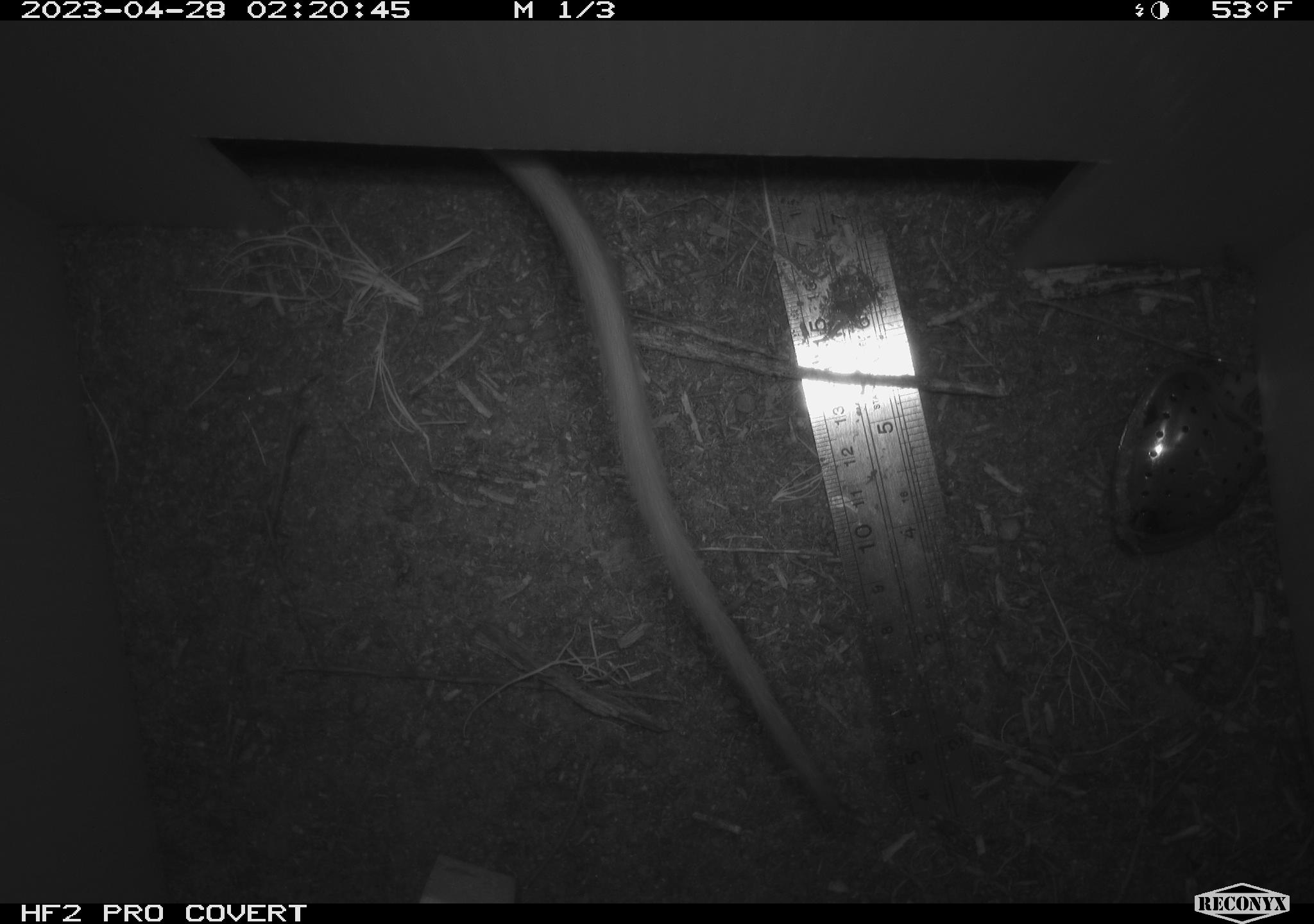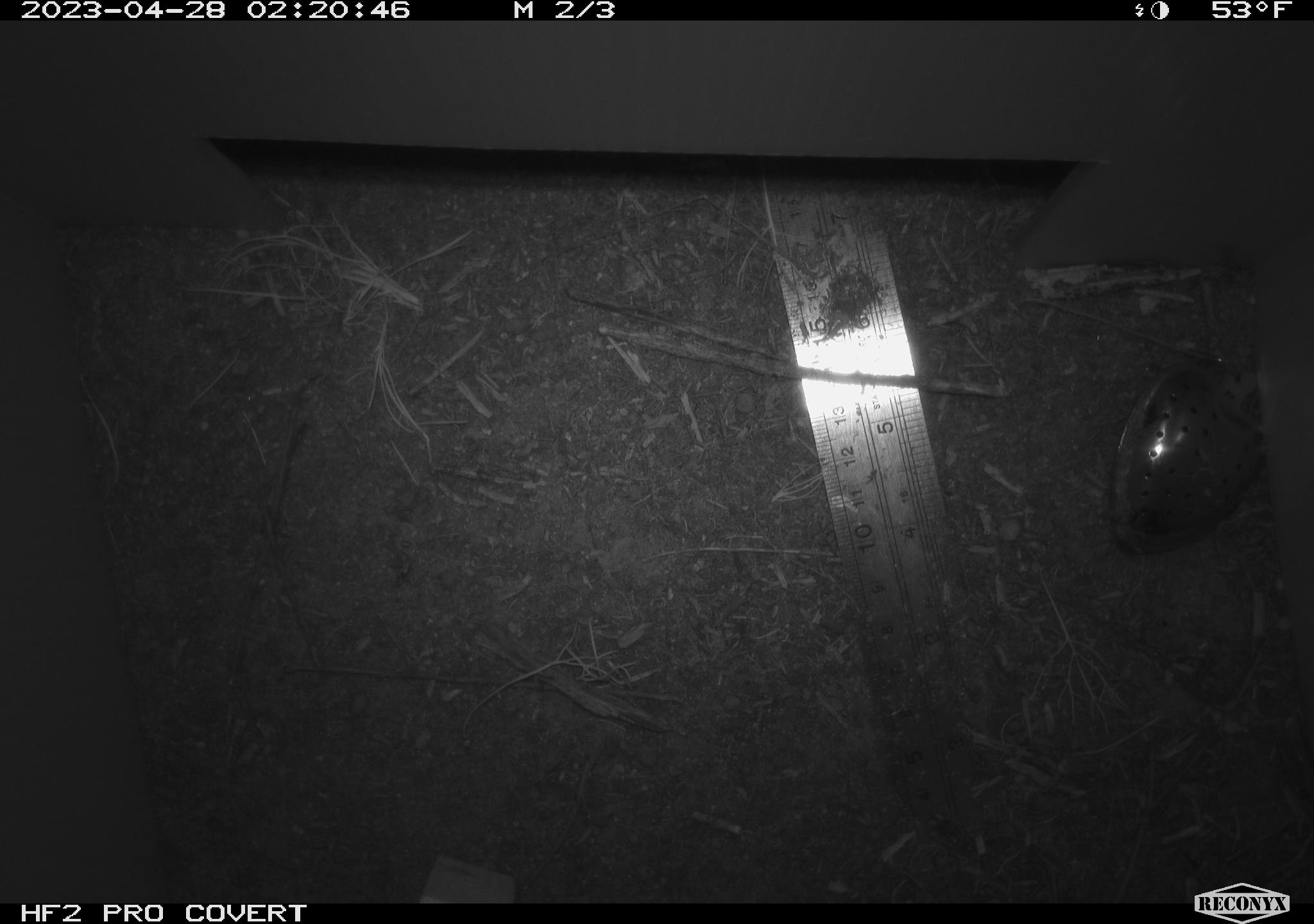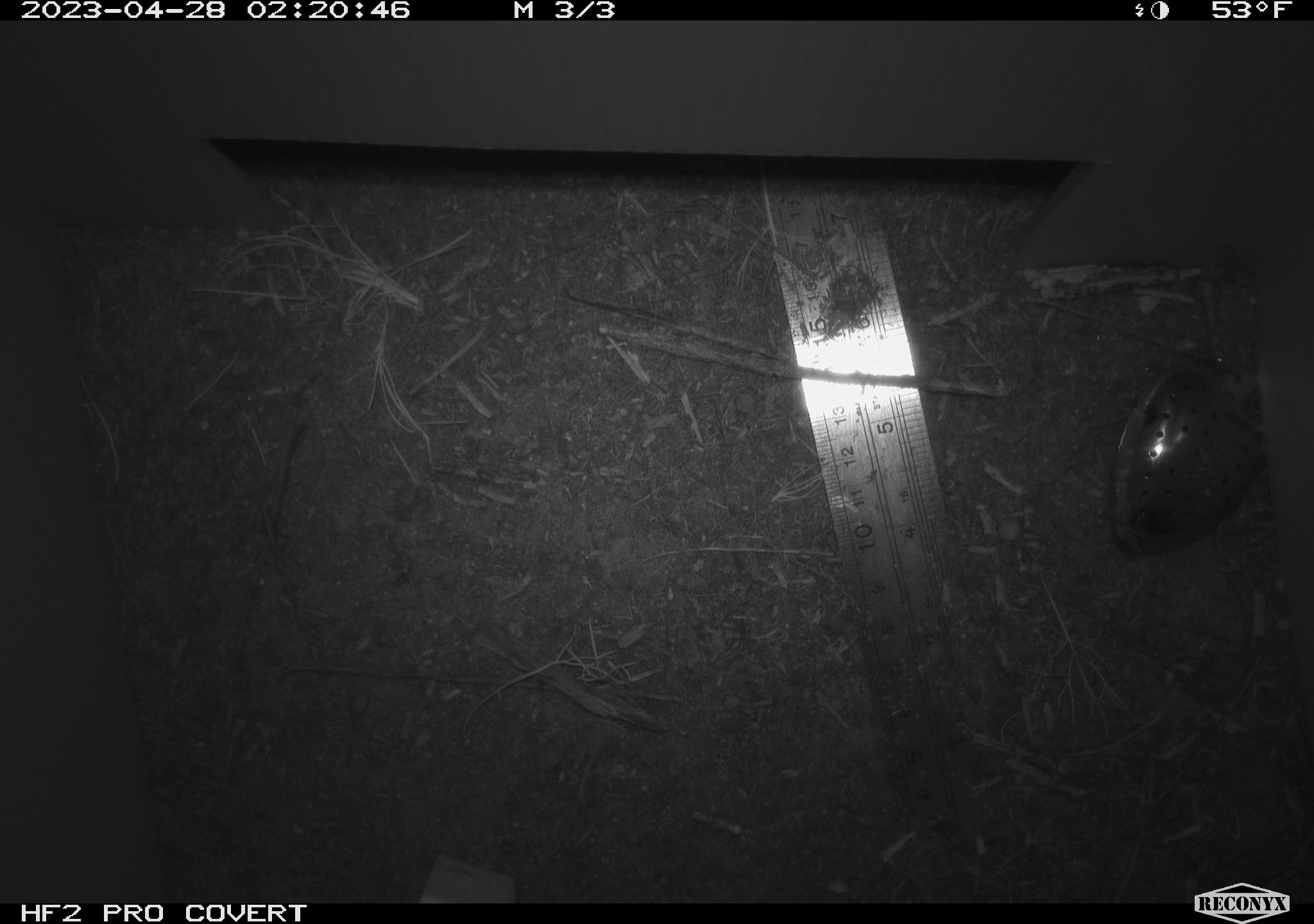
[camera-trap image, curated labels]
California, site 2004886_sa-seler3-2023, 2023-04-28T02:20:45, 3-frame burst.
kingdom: Animalia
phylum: Chordata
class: Mammalia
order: Rodentia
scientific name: Rodentia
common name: woodrat or rat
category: woodrat or rat species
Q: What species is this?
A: Woodrat or rat species (woodrat or rat) (Rodentia).